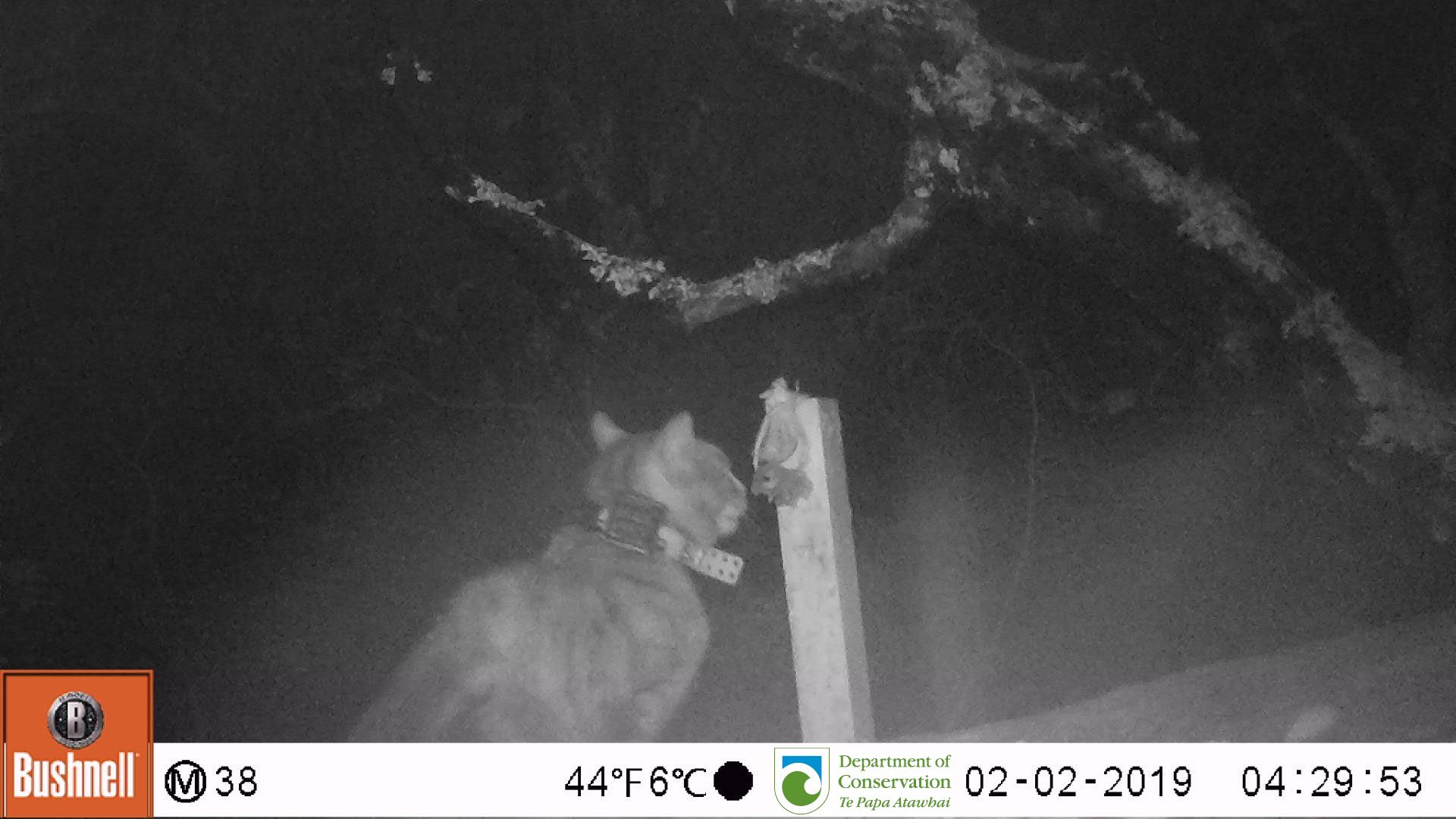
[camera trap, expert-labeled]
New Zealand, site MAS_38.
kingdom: Animalia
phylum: Chordata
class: Mammalia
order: Carnivora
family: Felidae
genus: Felis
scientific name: Felis catus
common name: domestic cat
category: cat